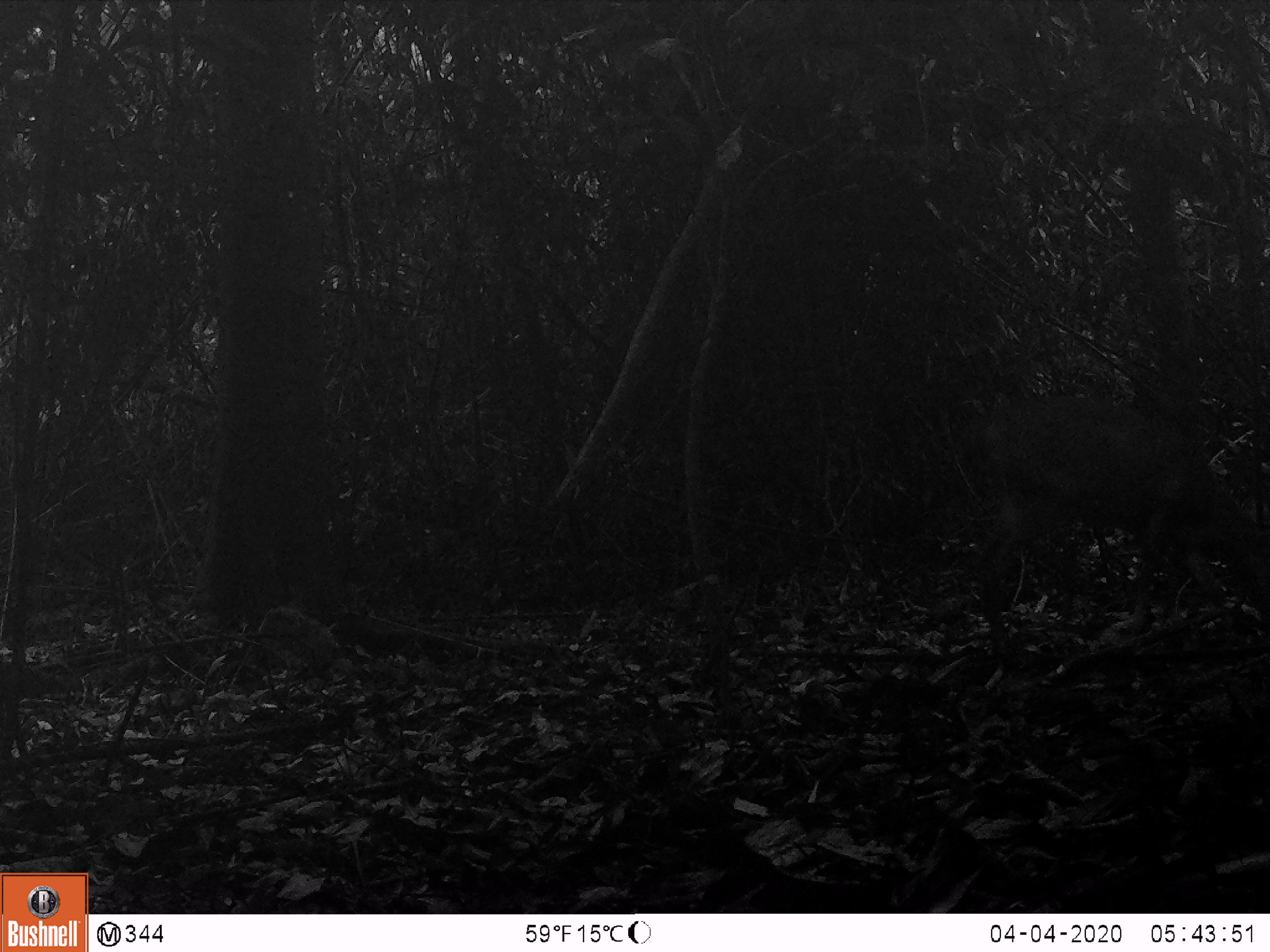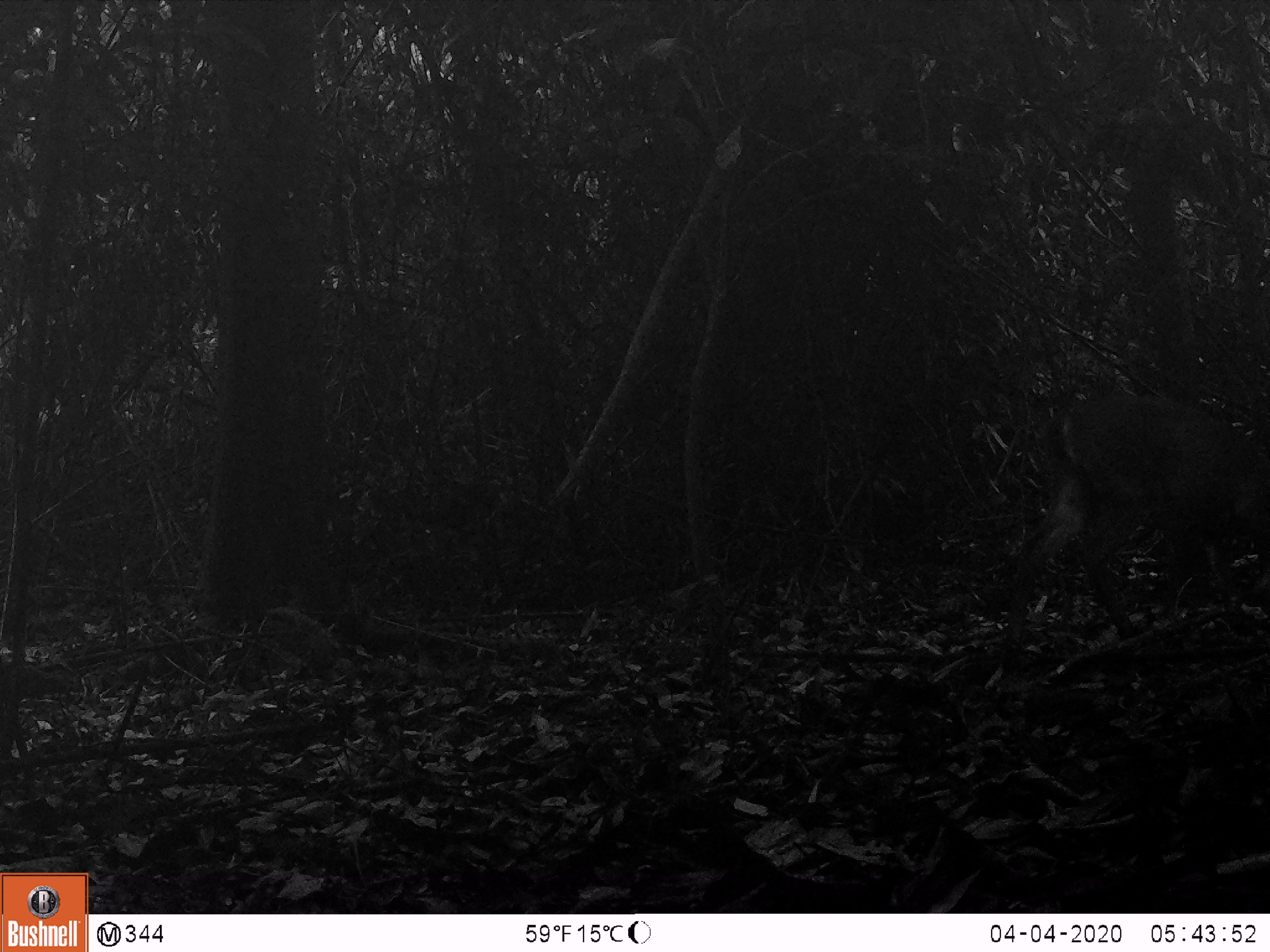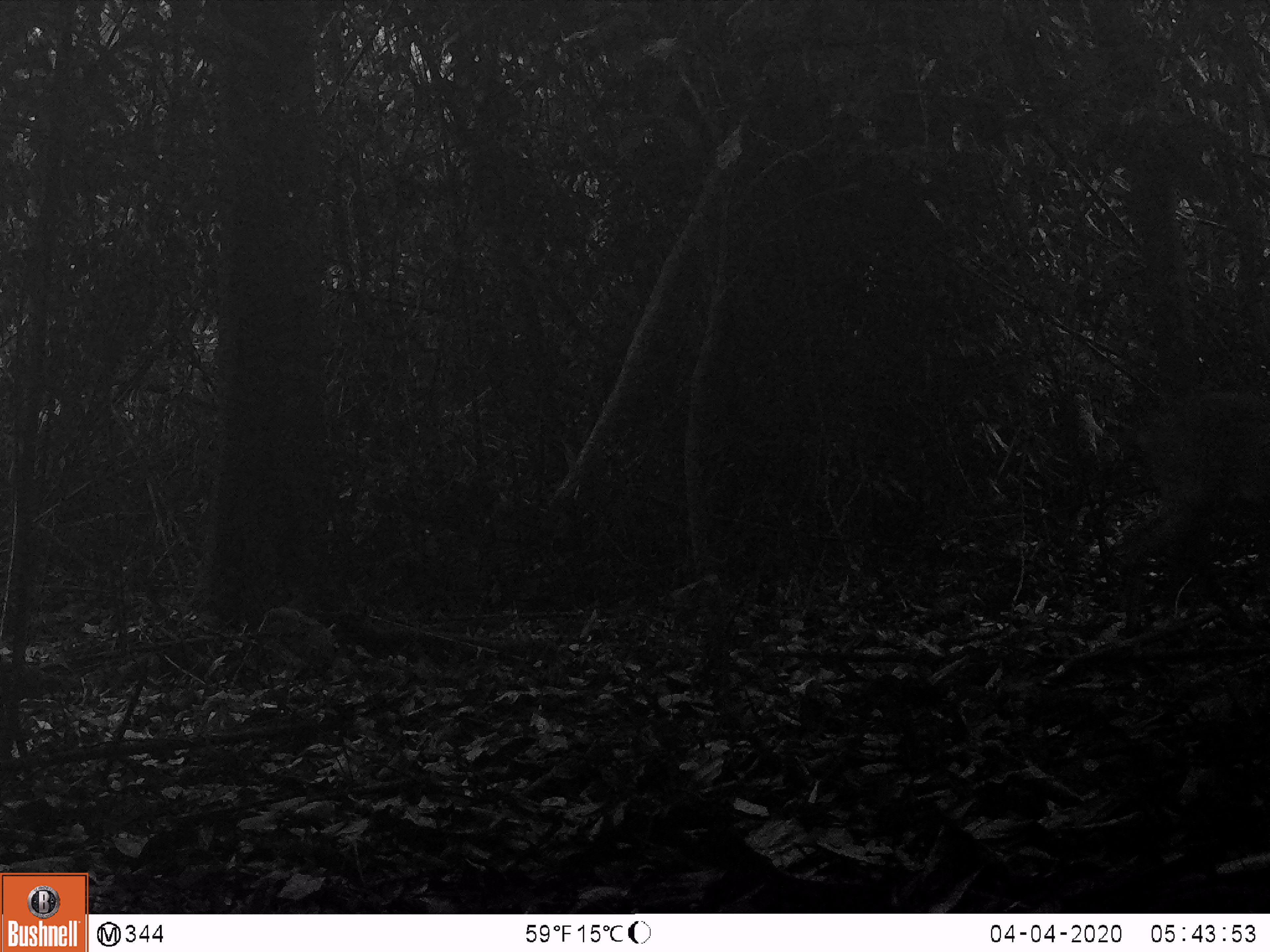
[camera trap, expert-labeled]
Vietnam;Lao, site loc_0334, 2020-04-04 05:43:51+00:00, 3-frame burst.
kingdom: Animalia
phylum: Chordata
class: Mammalia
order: Artiodactyla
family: Cervidae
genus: Muntiacus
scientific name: Muntiacus vuquangensis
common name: large-antlered muntjac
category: large antlered muntjac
Large antlered muntjac (large-antlered muntjac) (Muntiacus vuquangensis). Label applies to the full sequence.